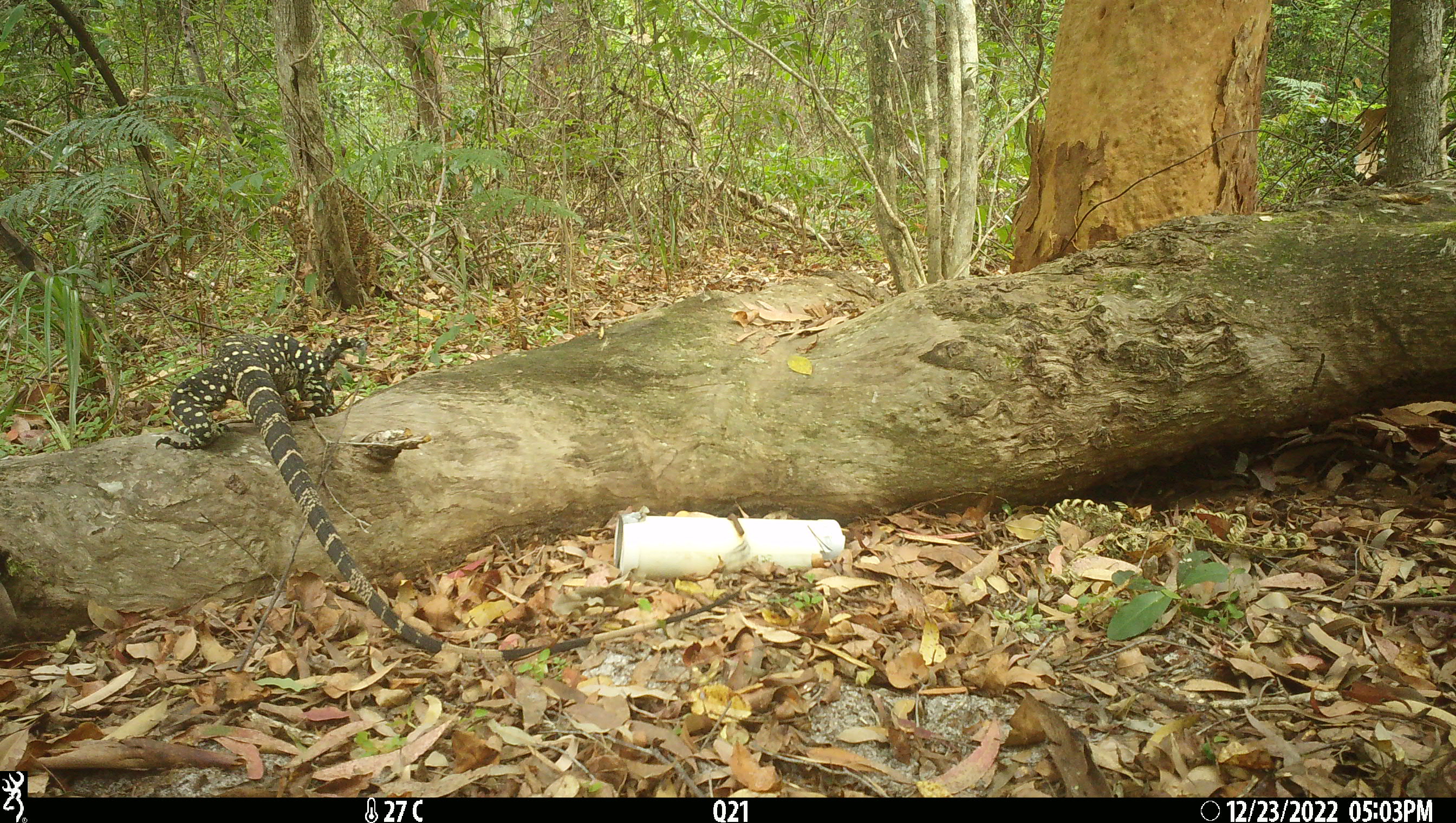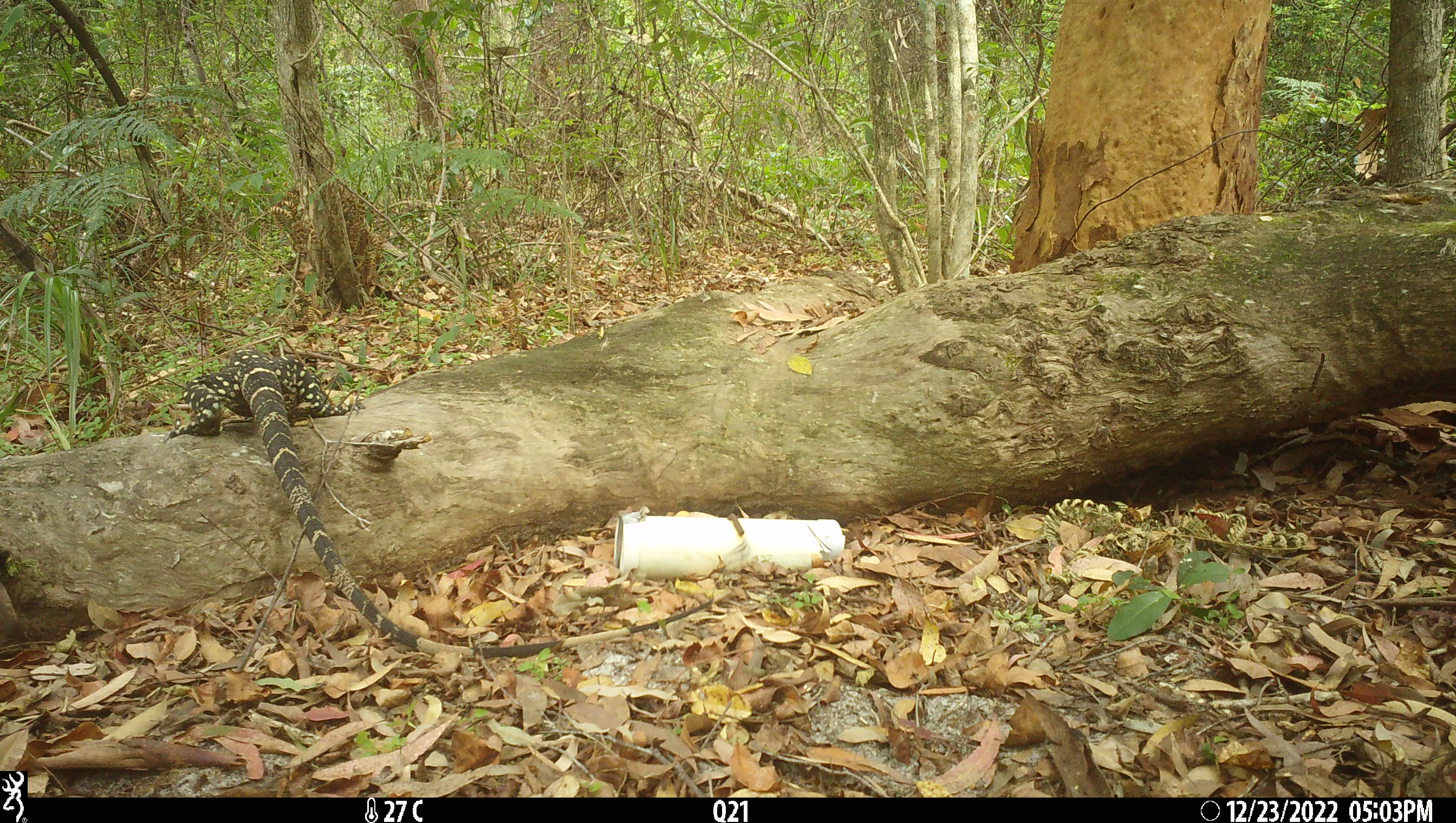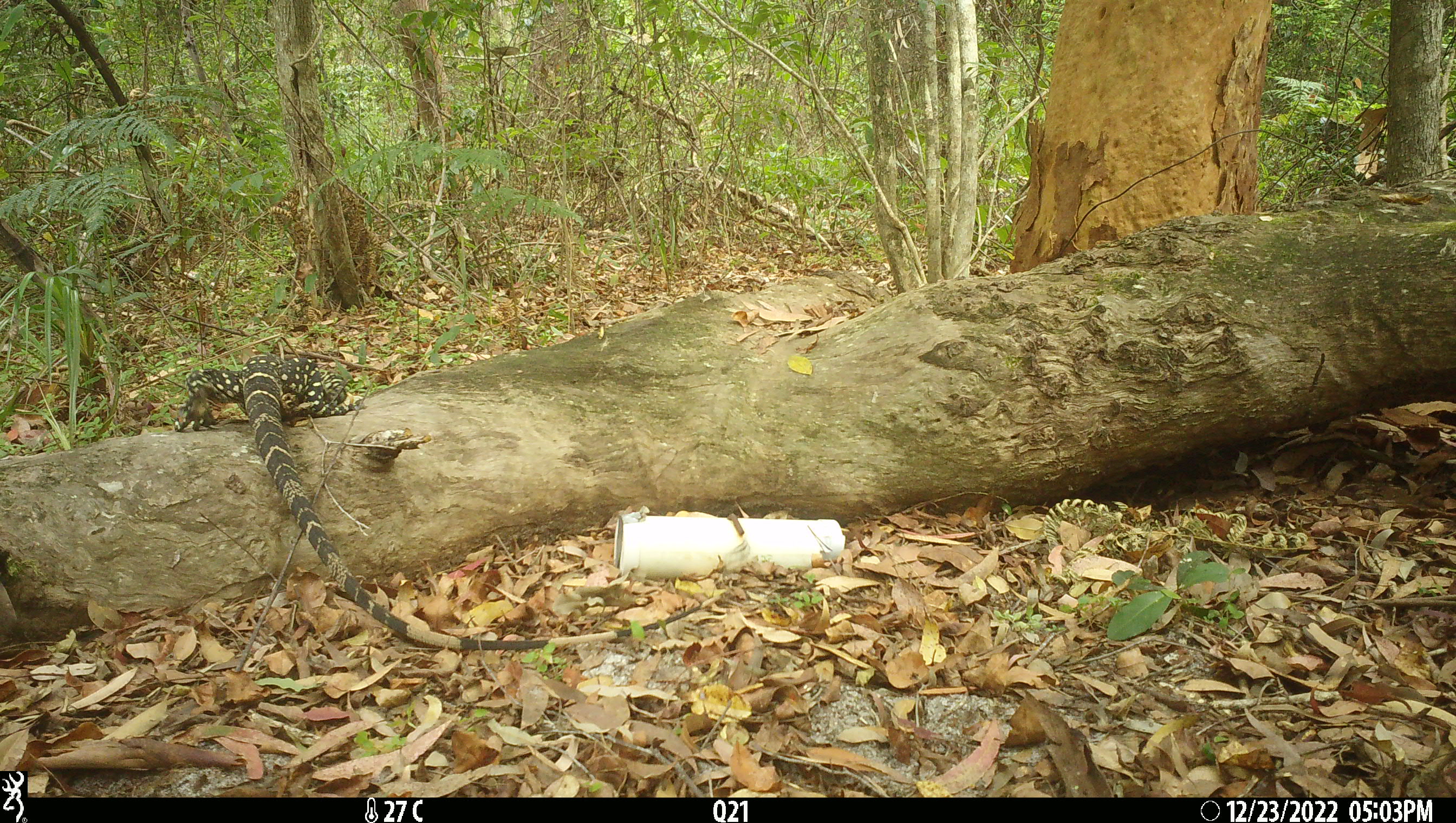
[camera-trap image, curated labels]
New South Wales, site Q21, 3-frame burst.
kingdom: Animalia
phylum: Chordata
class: Reptilia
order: Squamata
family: Varanidae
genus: Varanus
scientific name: Varanus varius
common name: lace monitor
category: goanna